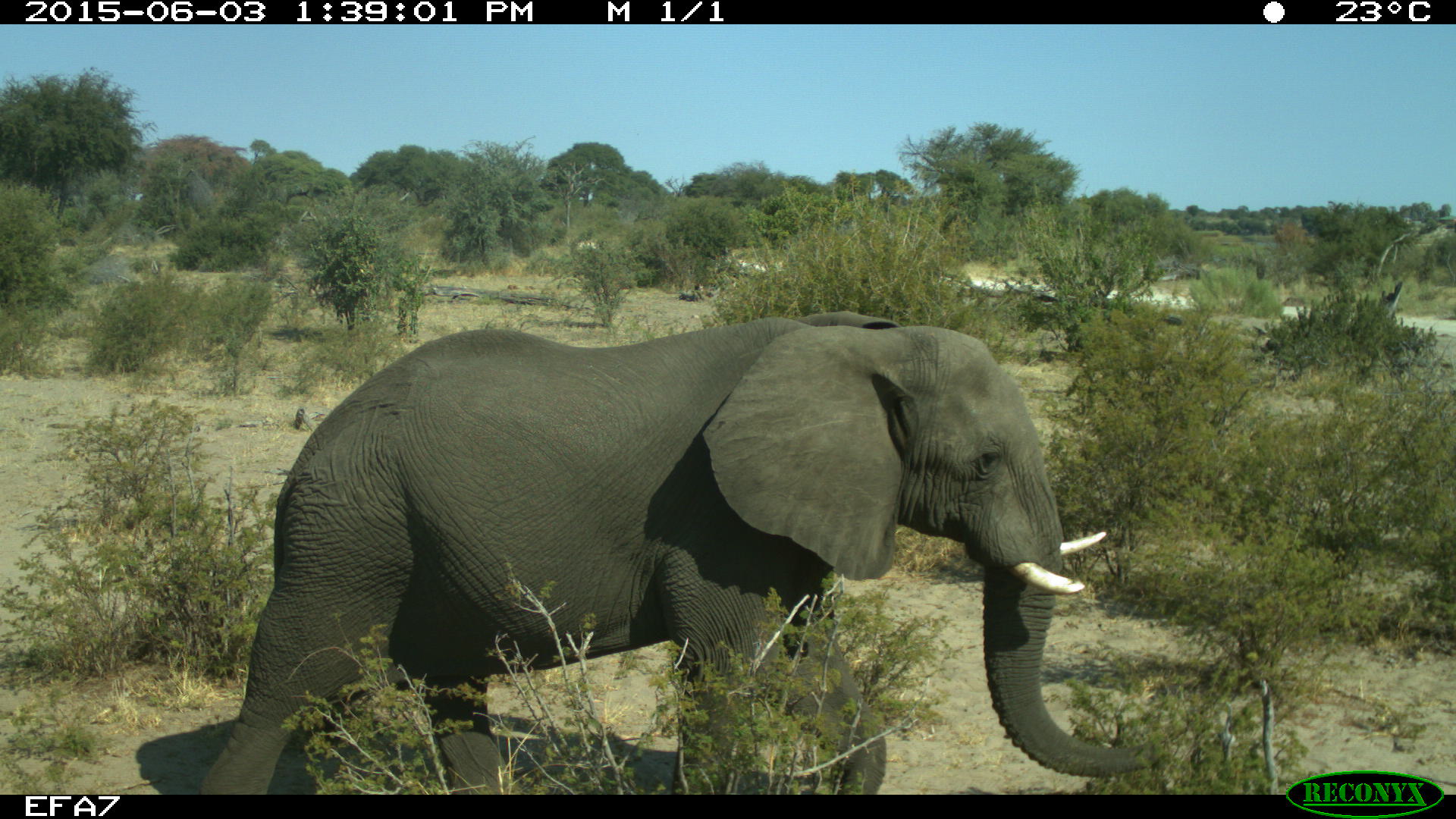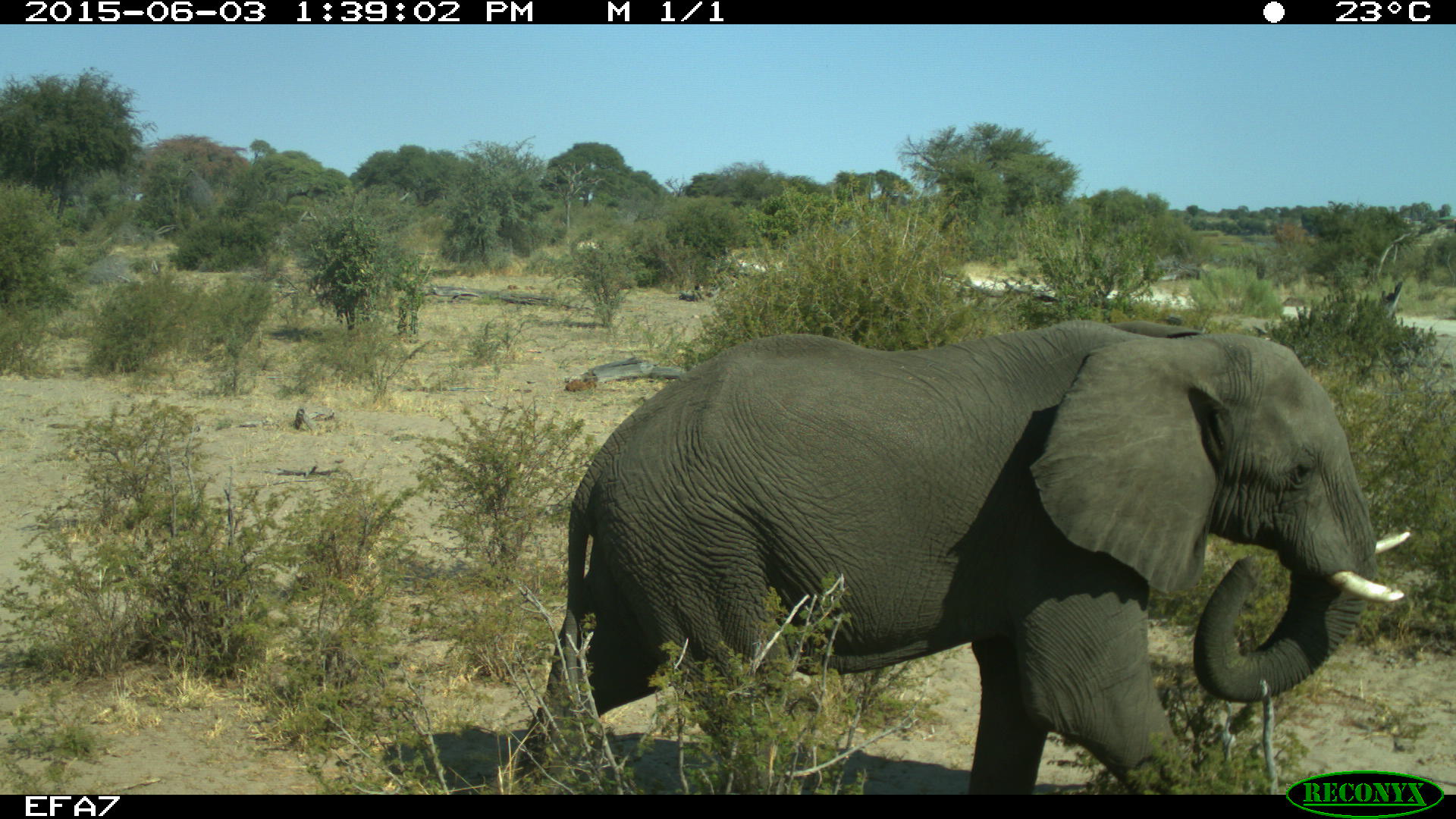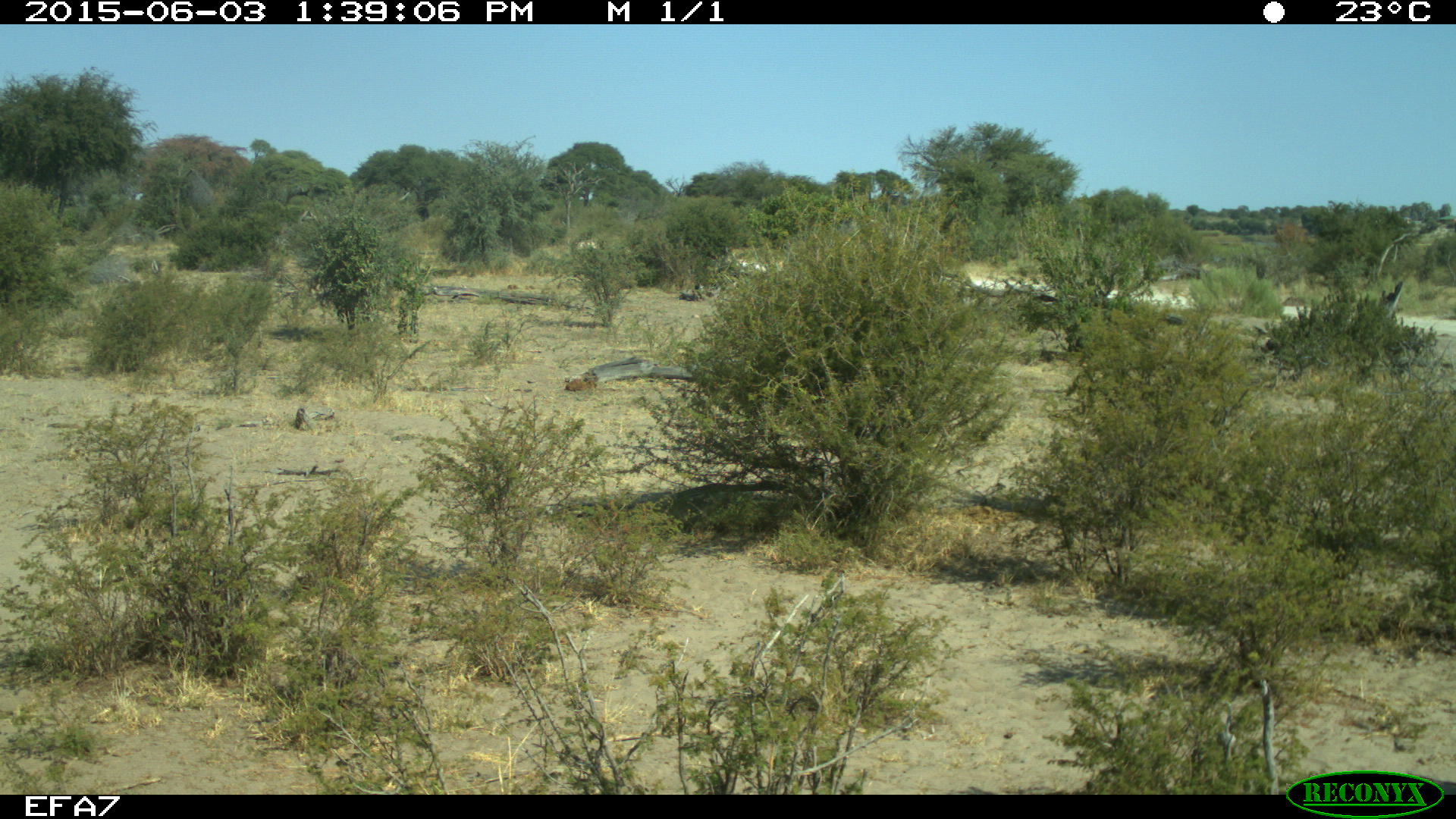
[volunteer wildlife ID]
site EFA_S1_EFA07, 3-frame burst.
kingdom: Animalia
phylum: Chordata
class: Mammalia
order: Proboscidea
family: Elephantidae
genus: Loxodonta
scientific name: Loxodonta africana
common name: african bush elephant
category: elephant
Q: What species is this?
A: Elephant (african bush elephant) (Loxodonta africana).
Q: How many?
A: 1.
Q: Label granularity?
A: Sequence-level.